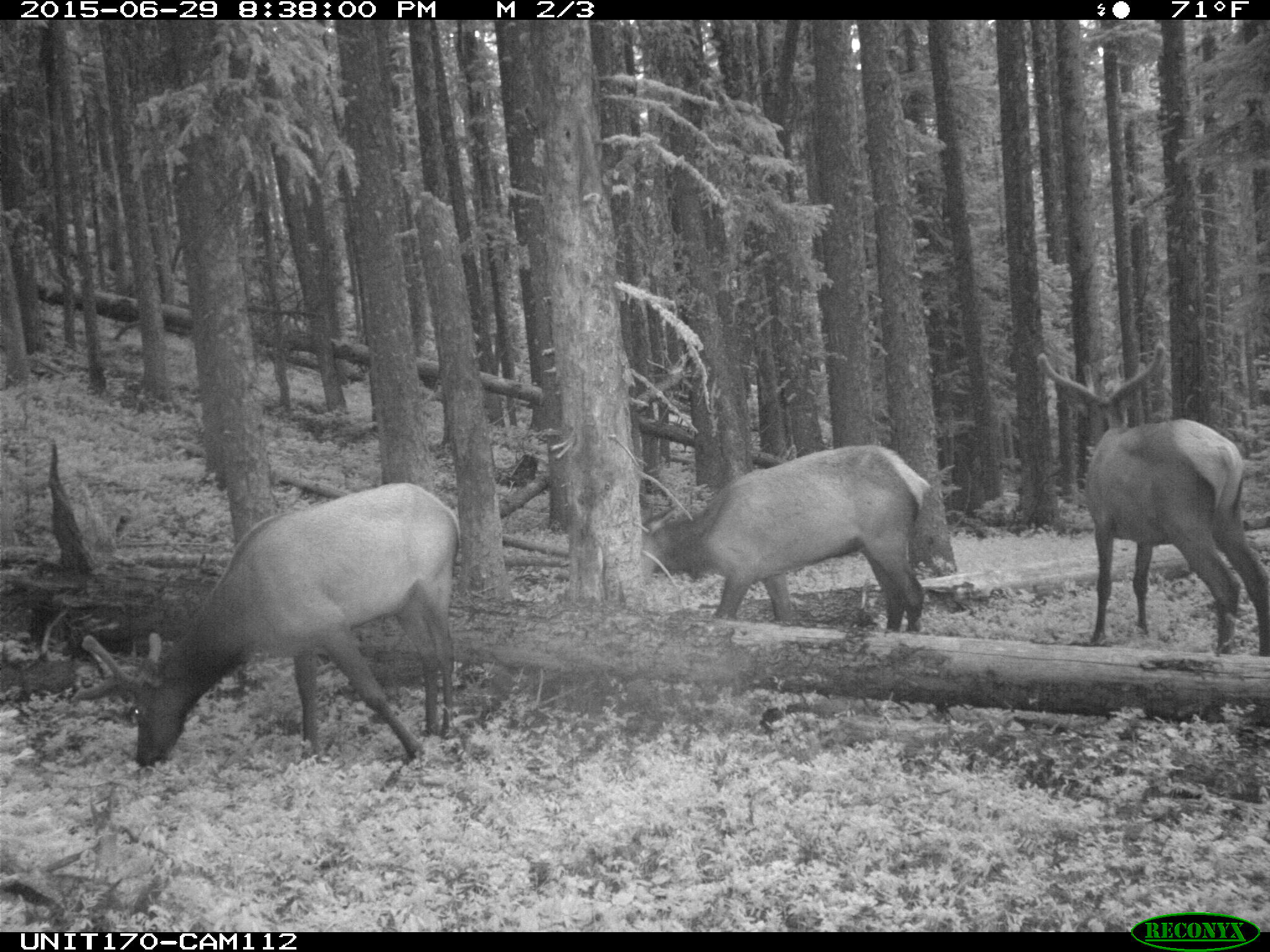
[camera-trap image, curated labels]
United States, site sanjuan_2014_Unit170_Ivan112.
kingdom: Animalia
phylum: Chordata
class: Mammalia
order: Artiodactyla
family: Cervidae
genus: Cervus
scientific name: Cervus elaphus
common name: red deer